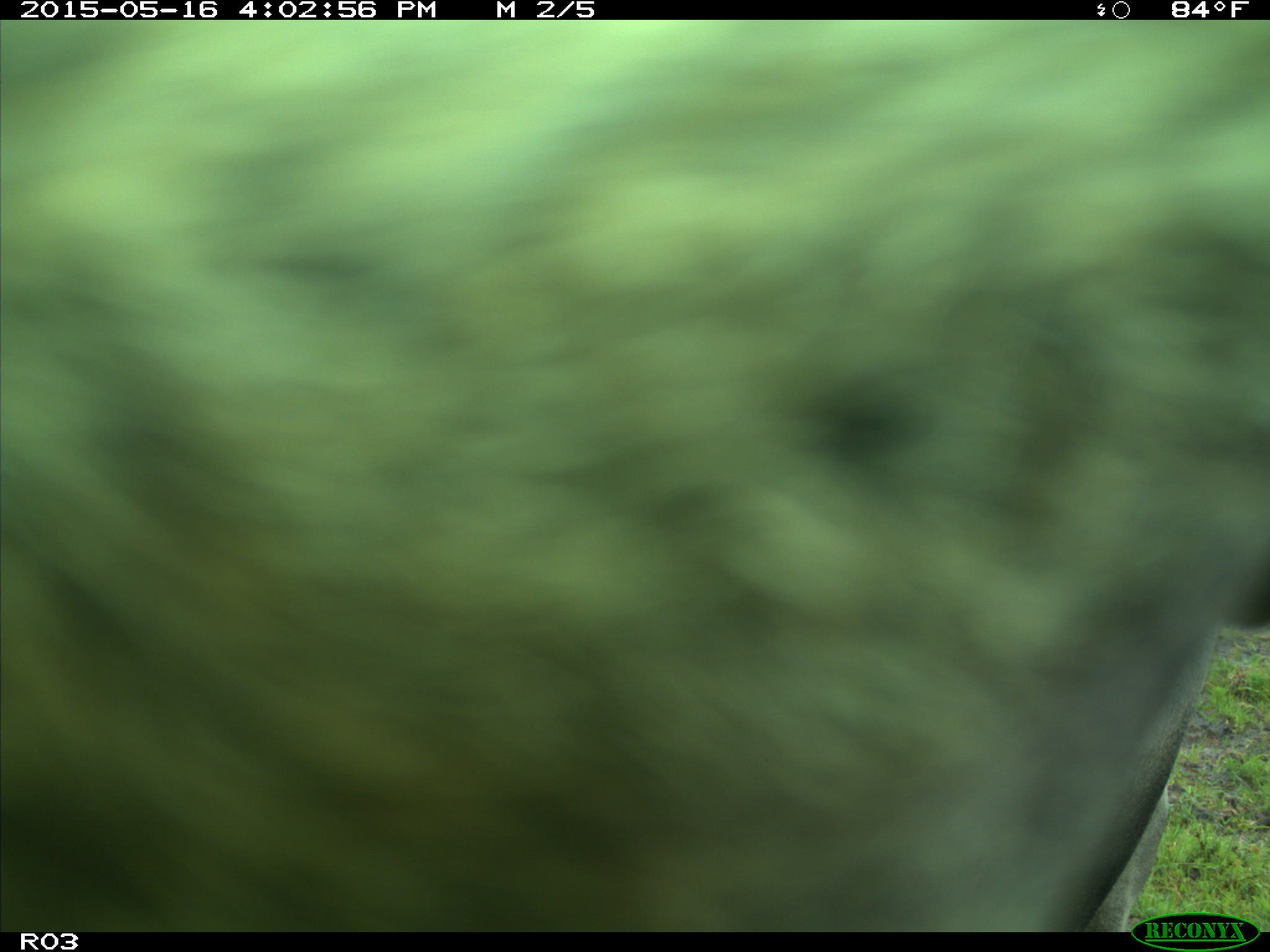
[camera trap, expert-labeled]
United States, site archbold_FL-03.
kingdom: Animalia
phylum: Chordata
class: Mammalia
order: Artiodactyla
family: Bovidae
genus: Bos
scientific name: Bos taurus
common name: domestic cow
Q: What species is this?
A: Bos taurus (domestic cow).